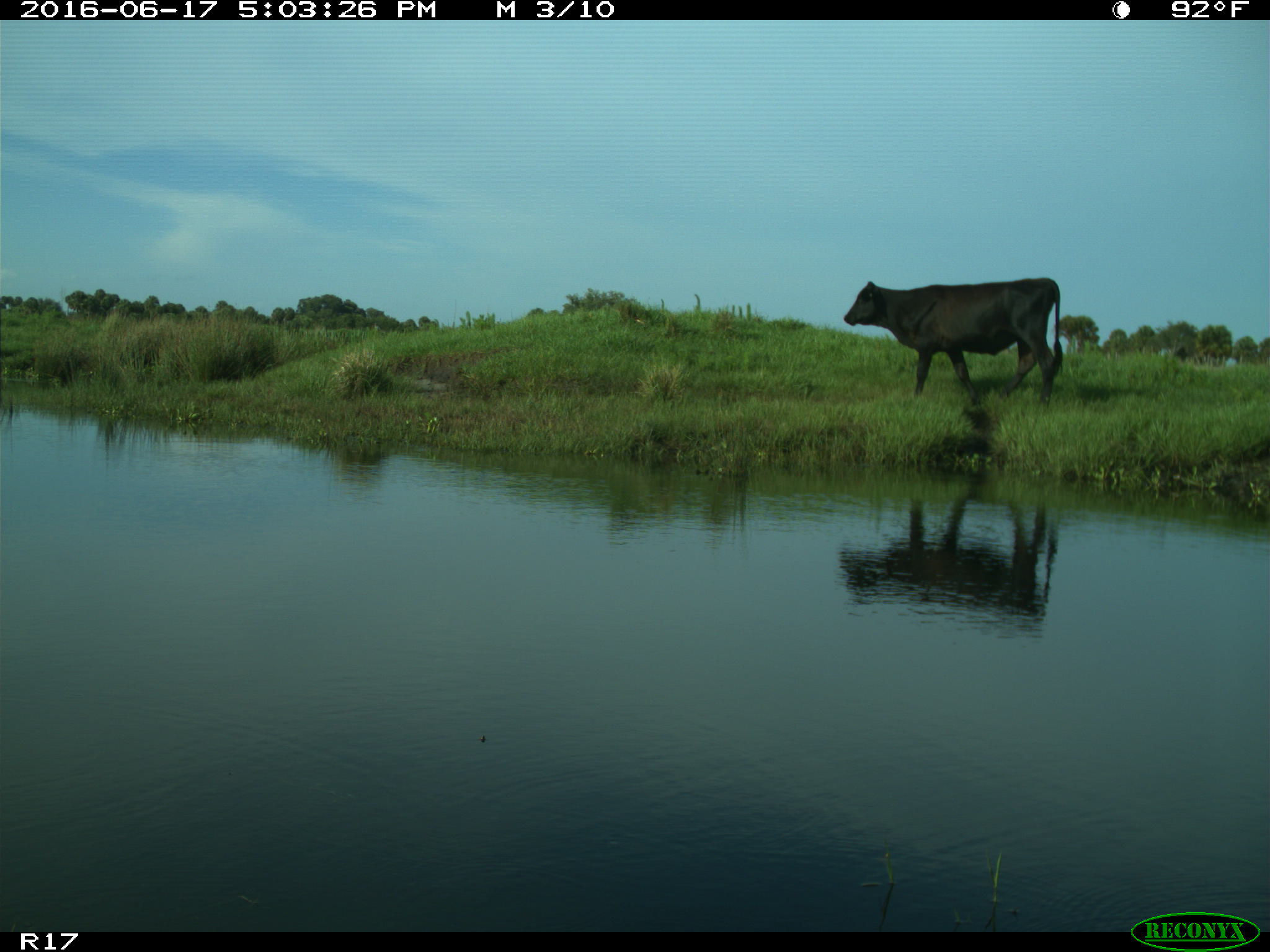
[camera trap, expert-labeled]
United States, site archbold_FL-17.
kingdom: Animalia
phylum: Chordata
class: Mammalia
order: Artiodactyla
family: Bovidae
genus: Bos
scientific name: Bos taurus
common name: domestic cow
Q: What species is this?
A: Bos taurus (domestic cow).